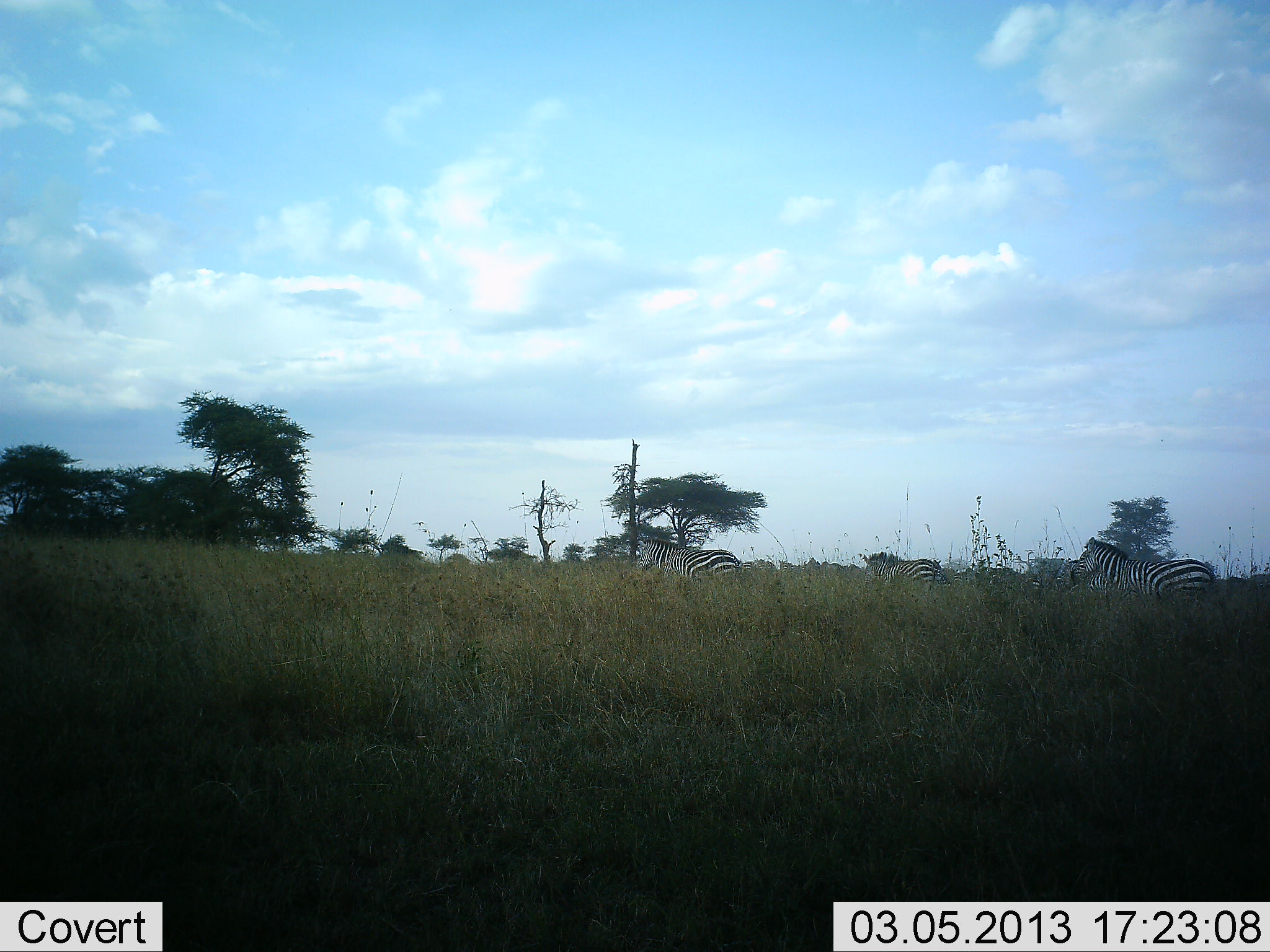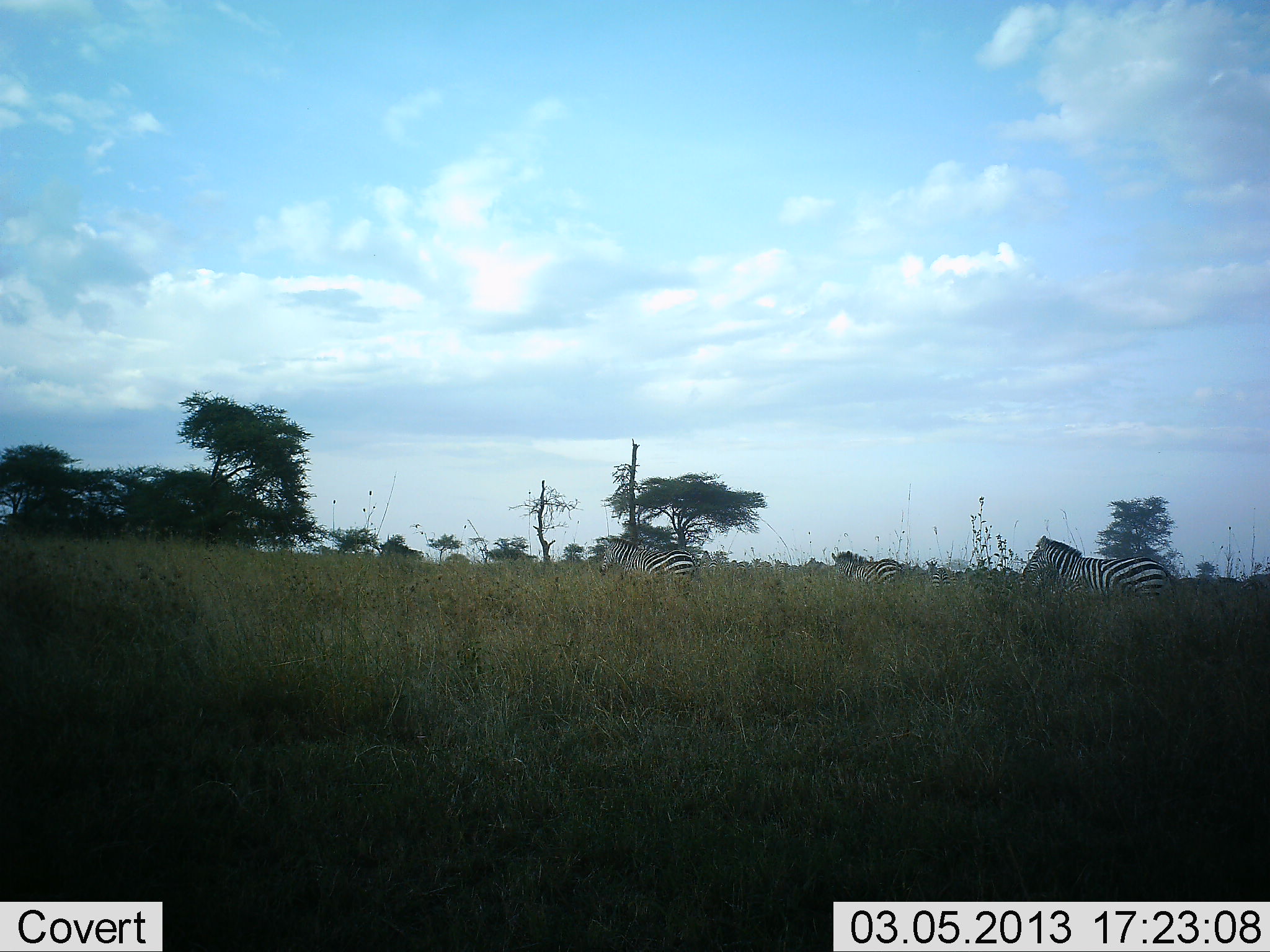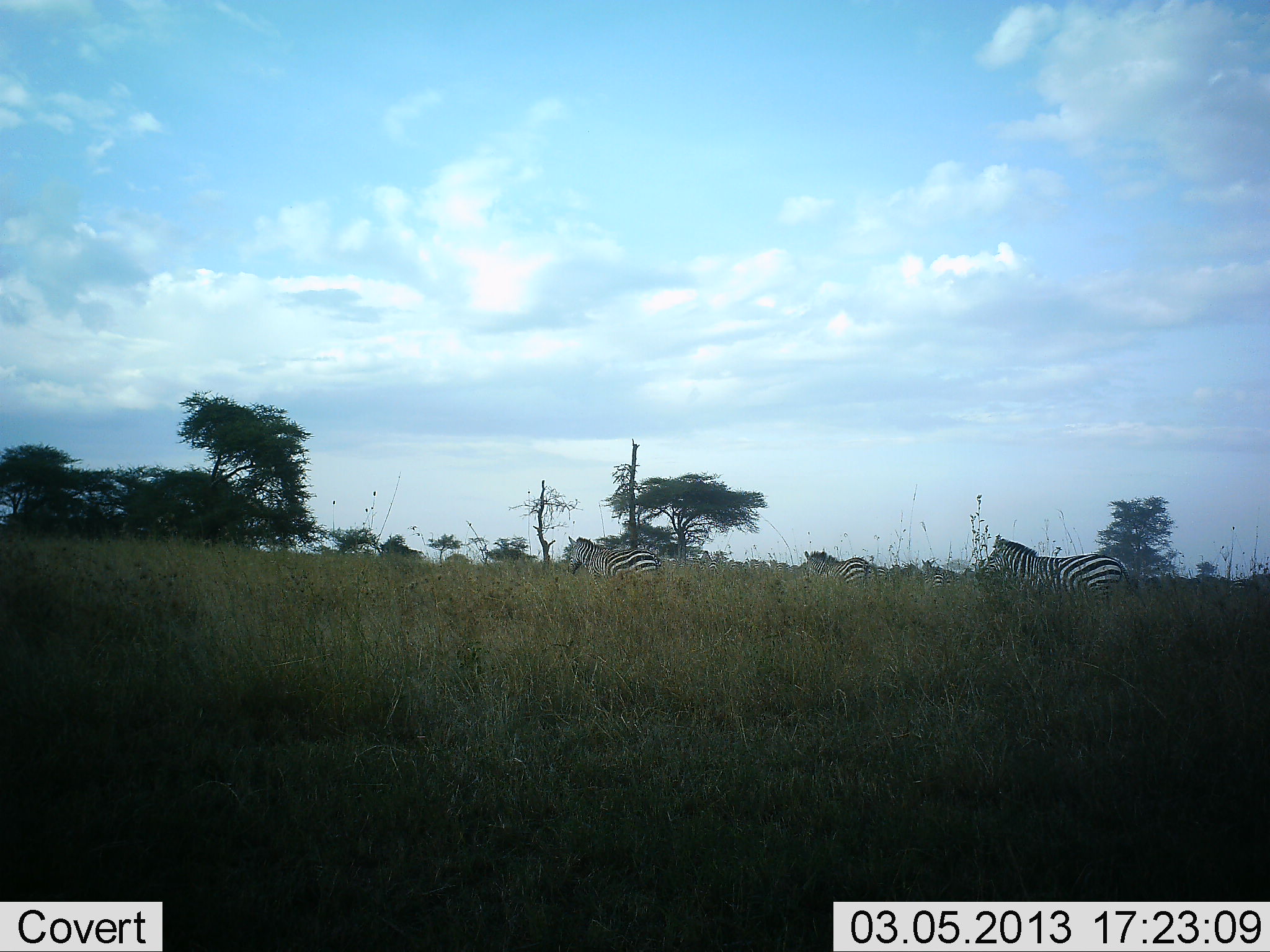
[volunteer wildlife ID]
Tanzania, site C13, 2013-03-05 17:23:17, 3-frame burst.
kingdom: Animalia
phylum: Chordata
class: Mammalia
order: Perissodactyla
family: Equidae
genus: Equus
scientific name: Equus quagga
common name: plains zebra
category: zebra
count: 3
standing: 7%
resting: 3%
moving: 93%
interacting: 0%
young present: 3%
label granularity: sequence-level